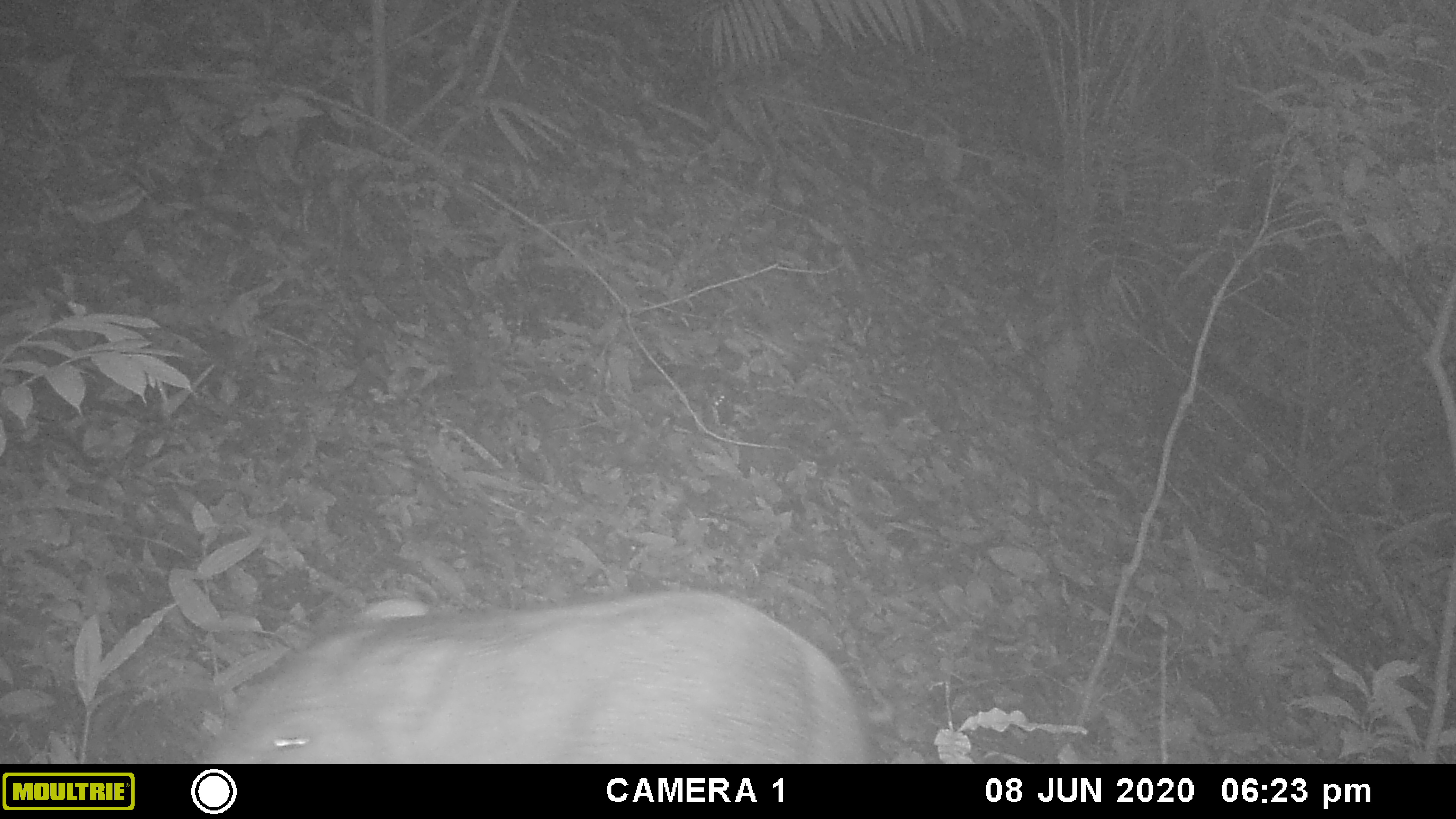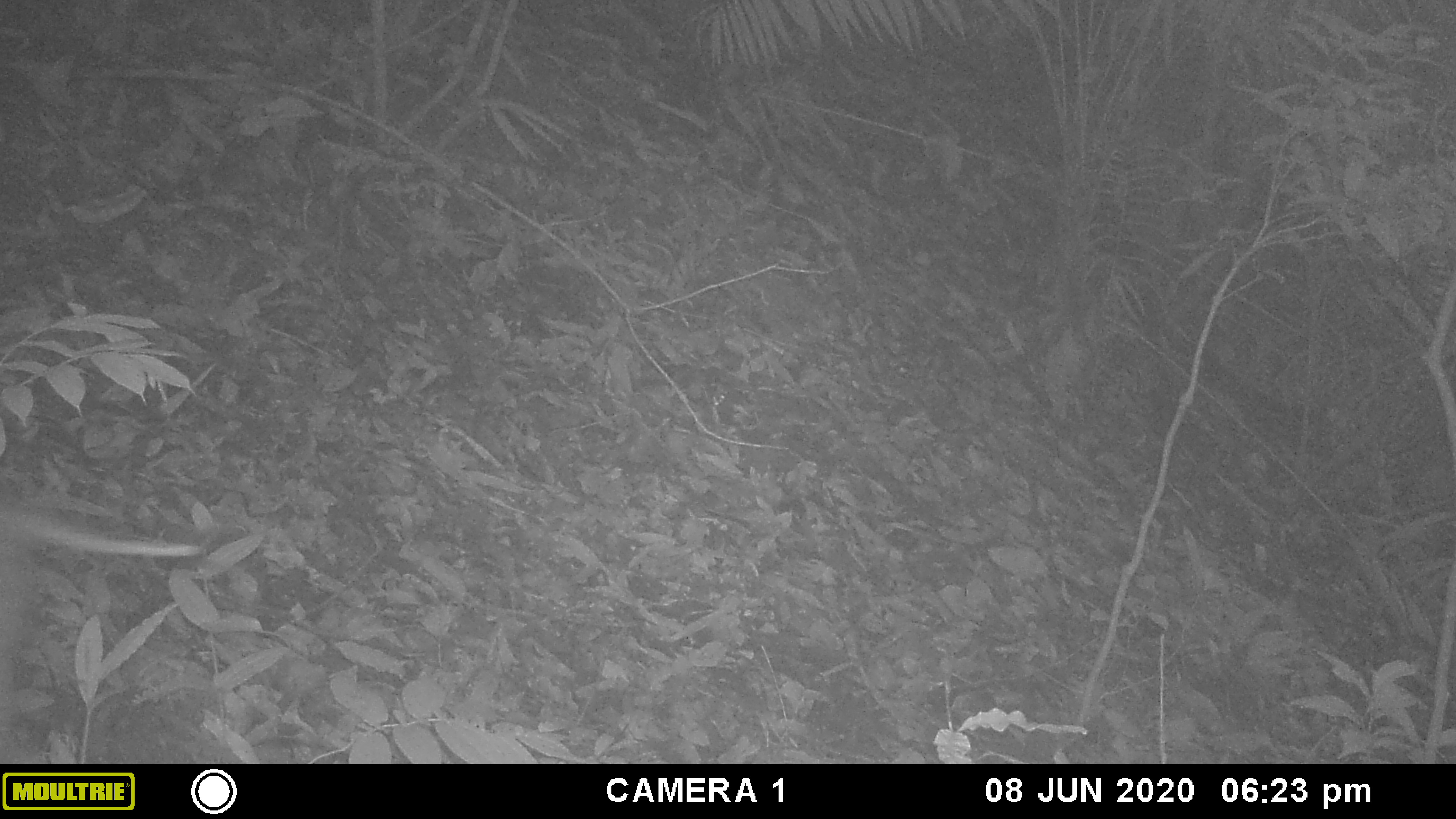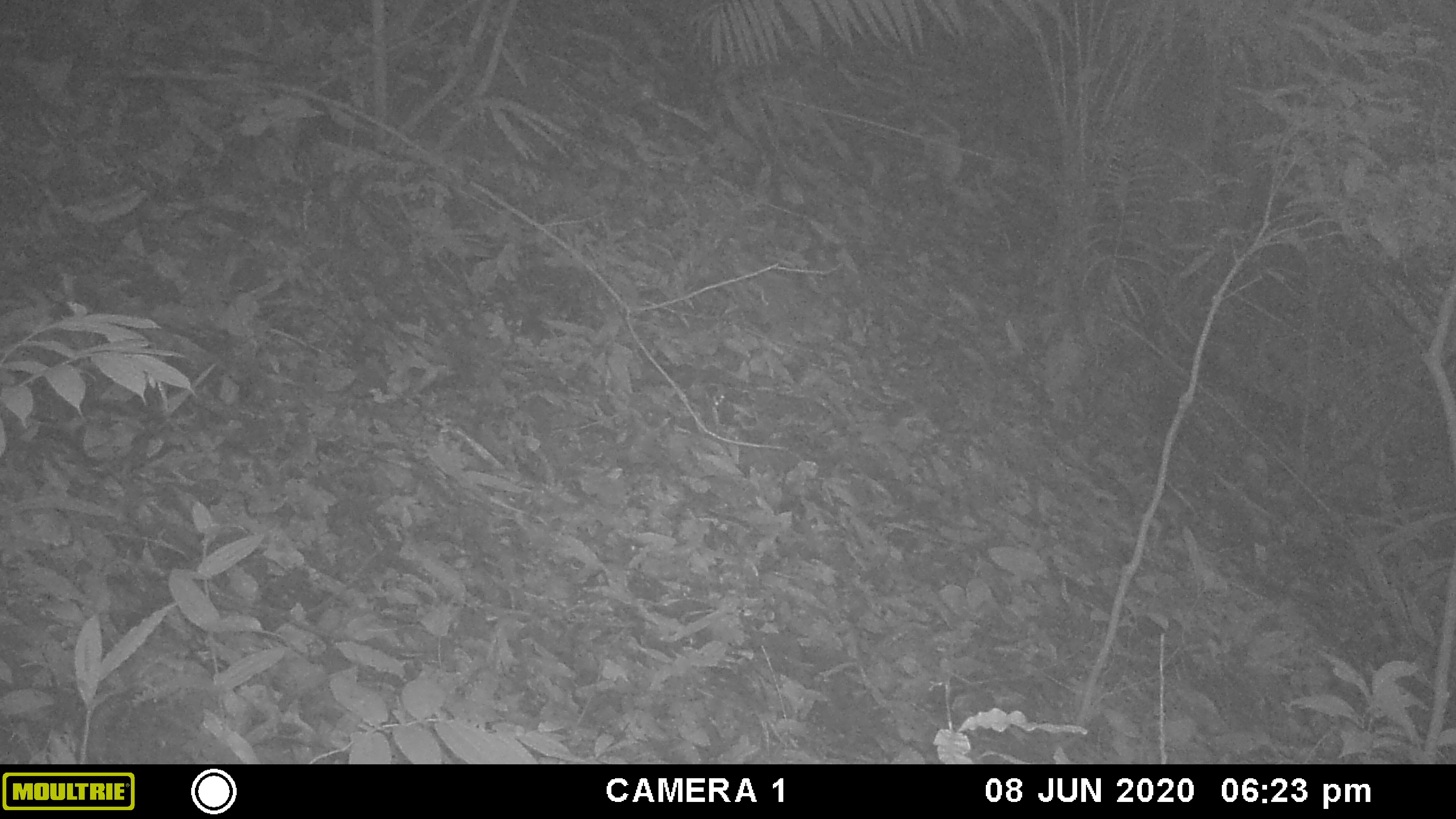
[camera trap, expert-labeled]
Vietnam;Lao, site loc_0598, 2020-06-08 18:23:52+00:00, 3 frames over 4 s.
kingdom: Animalia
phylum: Chordata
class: Mammalia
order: Artiodactyla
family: Suidae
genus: Sus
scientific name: Sus scrofa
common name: eurasian wild pig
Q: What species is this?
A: Eurasian wild pig (Sus scrofa).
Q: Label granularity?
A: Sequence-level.